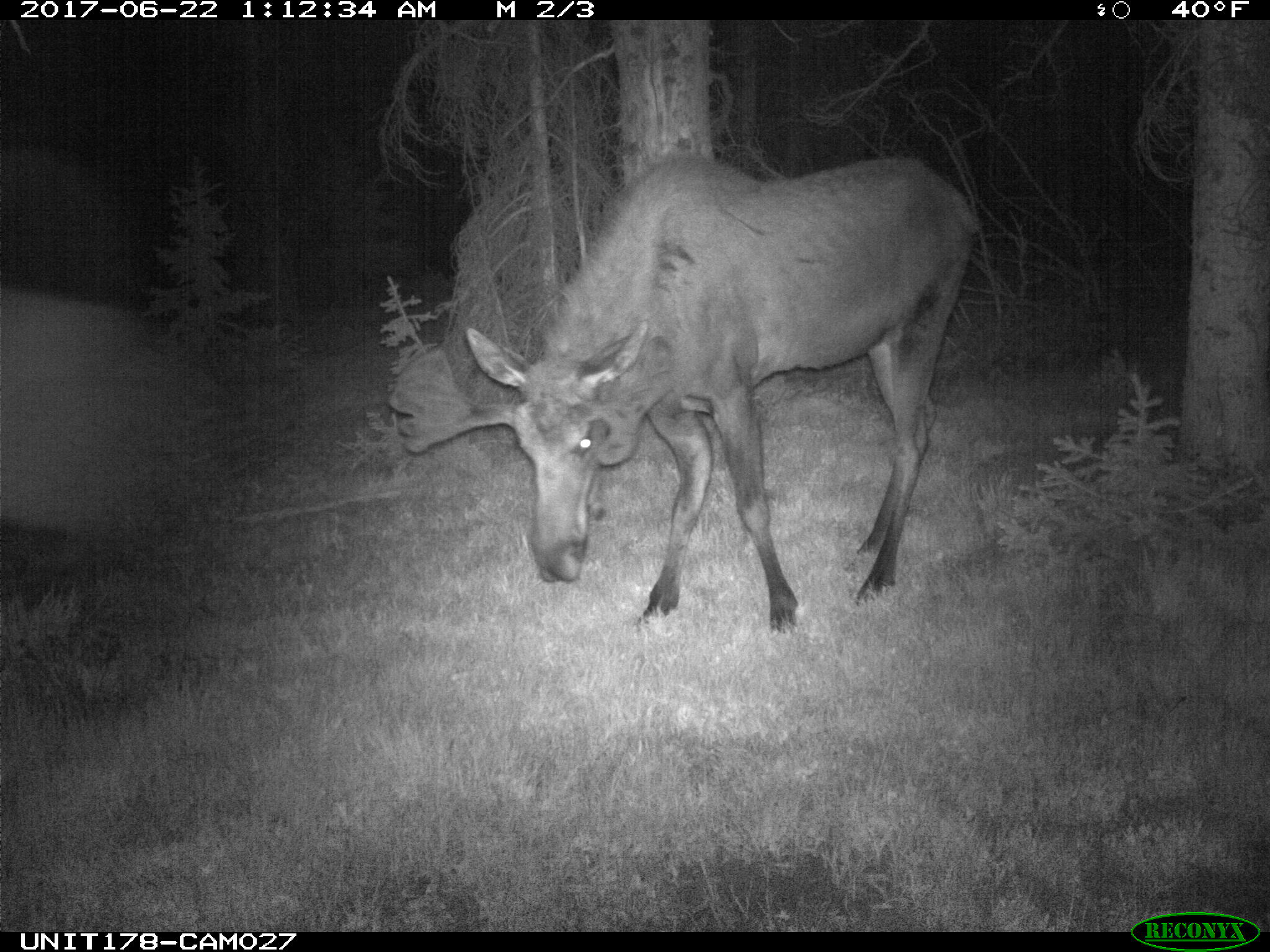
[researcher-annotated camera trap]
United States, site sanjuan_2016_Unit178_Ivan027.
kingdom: Animalia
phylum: Chordata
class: Mammalia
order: Artiodactyla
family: Cervidae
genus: Alces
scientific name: Alces alces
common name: moose